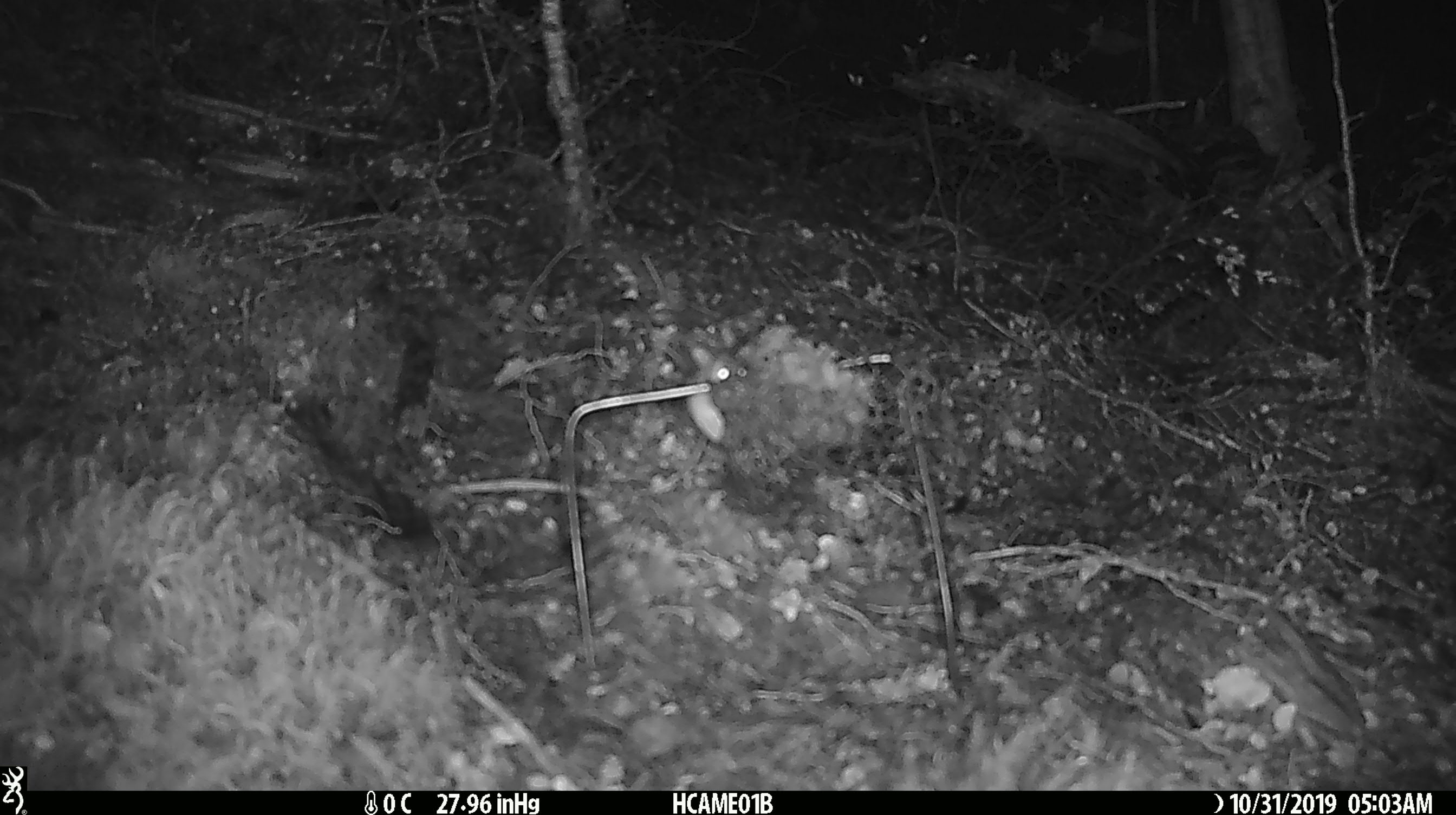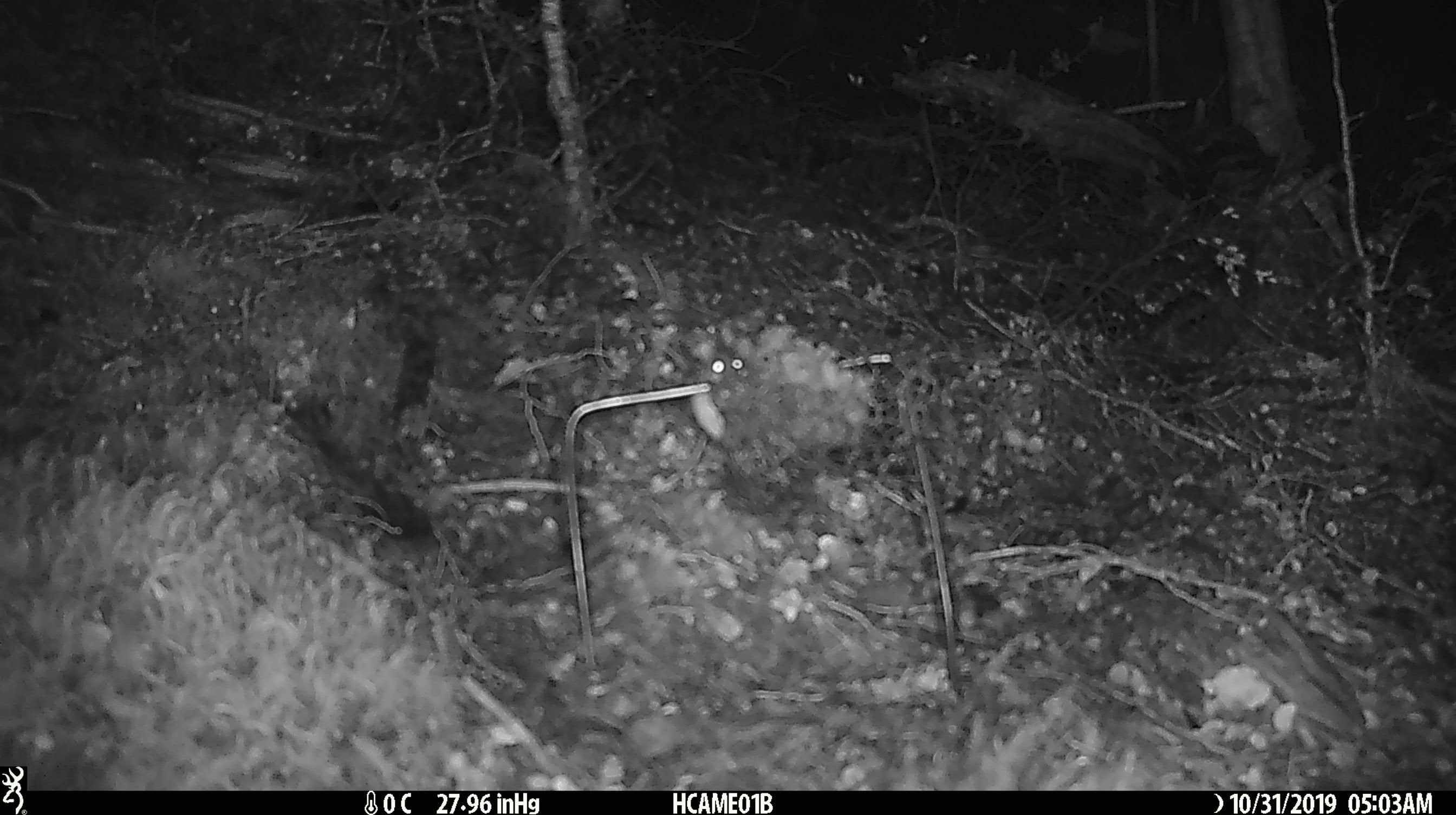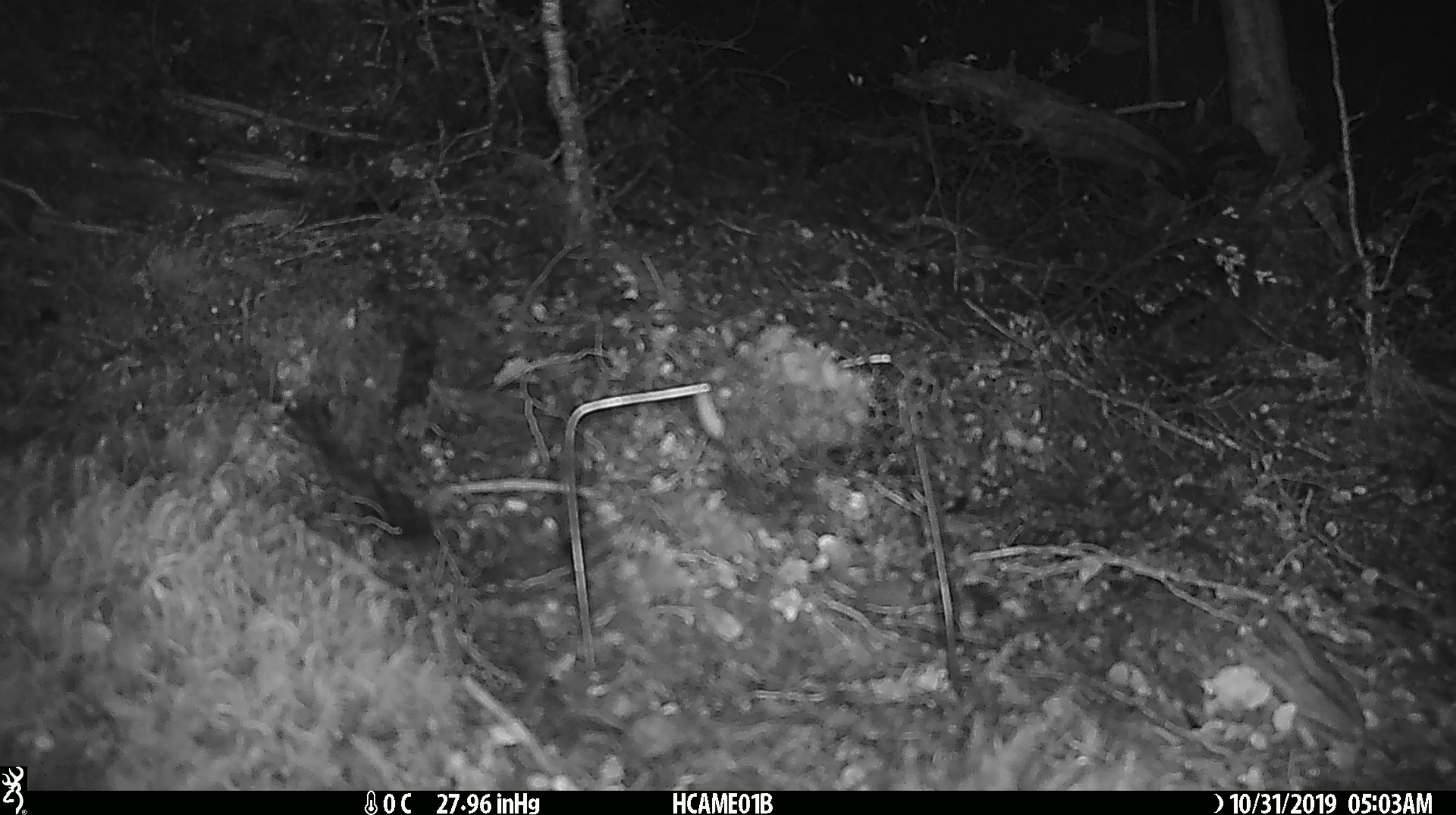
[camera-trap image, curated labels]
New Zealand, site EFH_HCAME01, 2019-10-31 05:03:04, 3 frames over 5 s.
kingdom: Animalia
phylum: Chordata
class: Mammalia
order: Rodentia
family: Muridae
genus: Mus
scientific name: Mus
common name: mouse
Mouse (Mus).